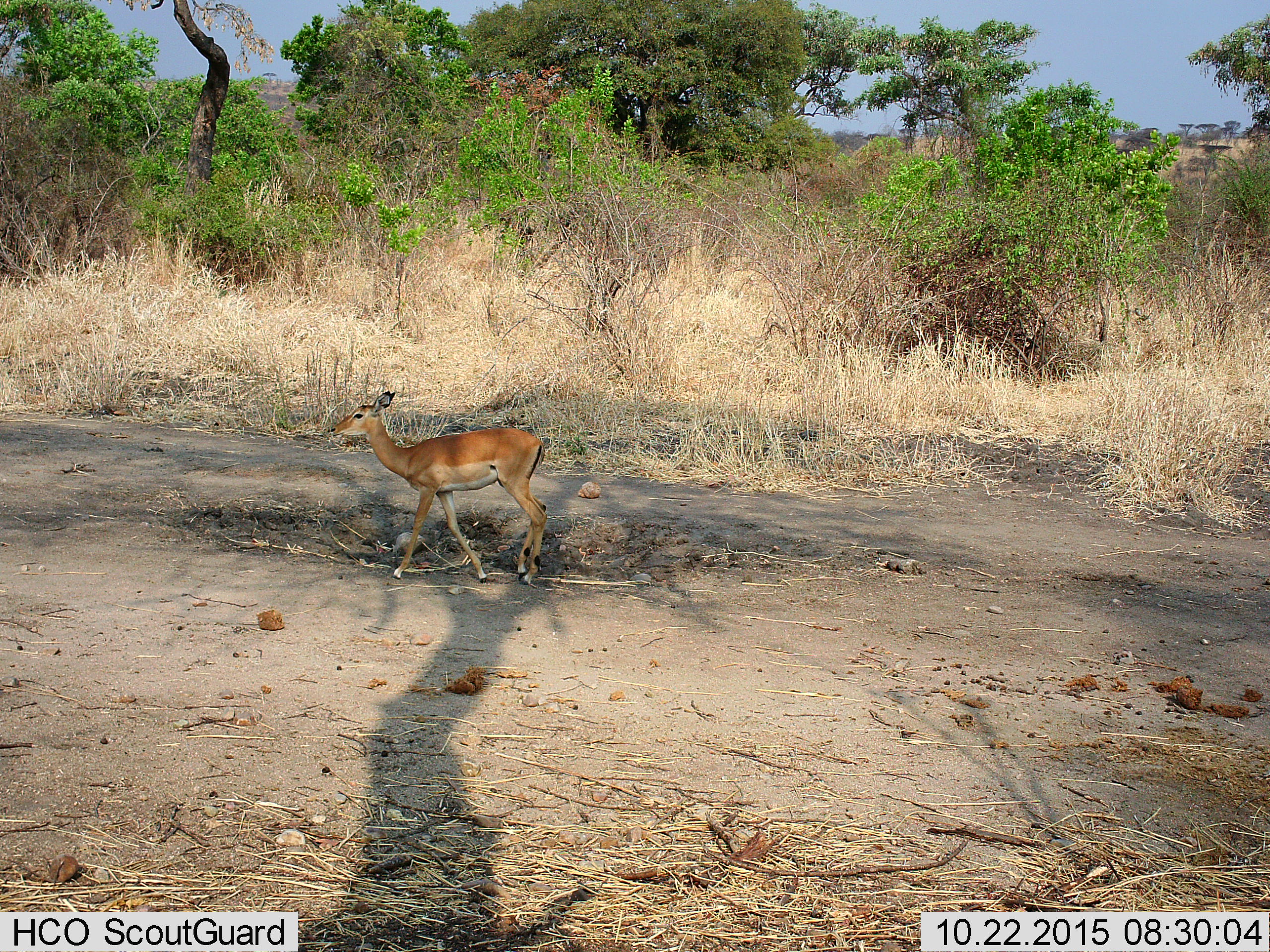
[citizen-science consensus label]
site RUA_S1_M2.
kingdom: Animalia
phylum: Chordata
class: Mammalia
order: Artiodactyla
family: Bovidae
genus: Aepyceros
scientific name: Aepyceros melampus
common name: impala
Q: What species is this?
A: Impala (Aepyceros melampus).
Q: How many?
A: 1.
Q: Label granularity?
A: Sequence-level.